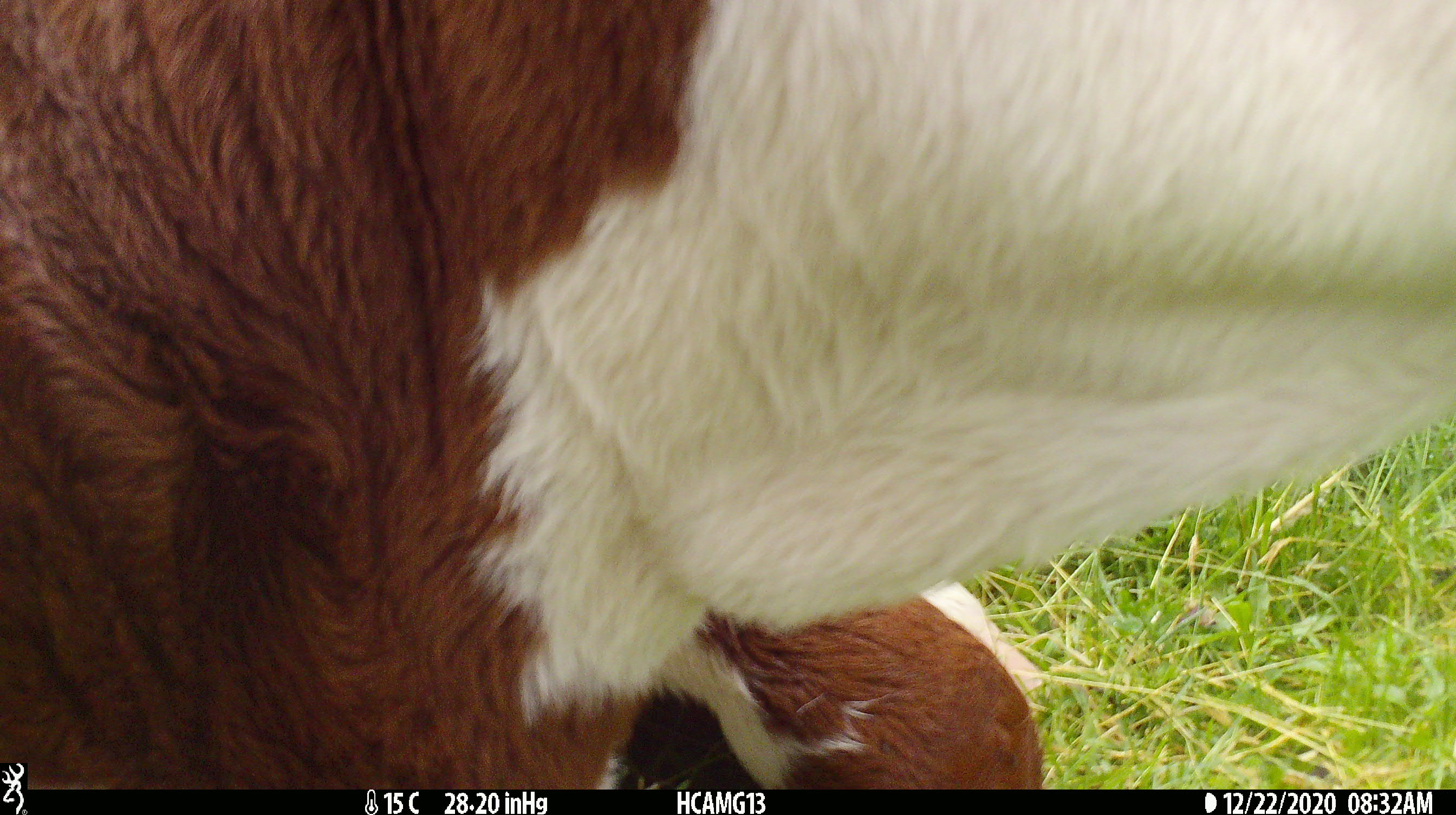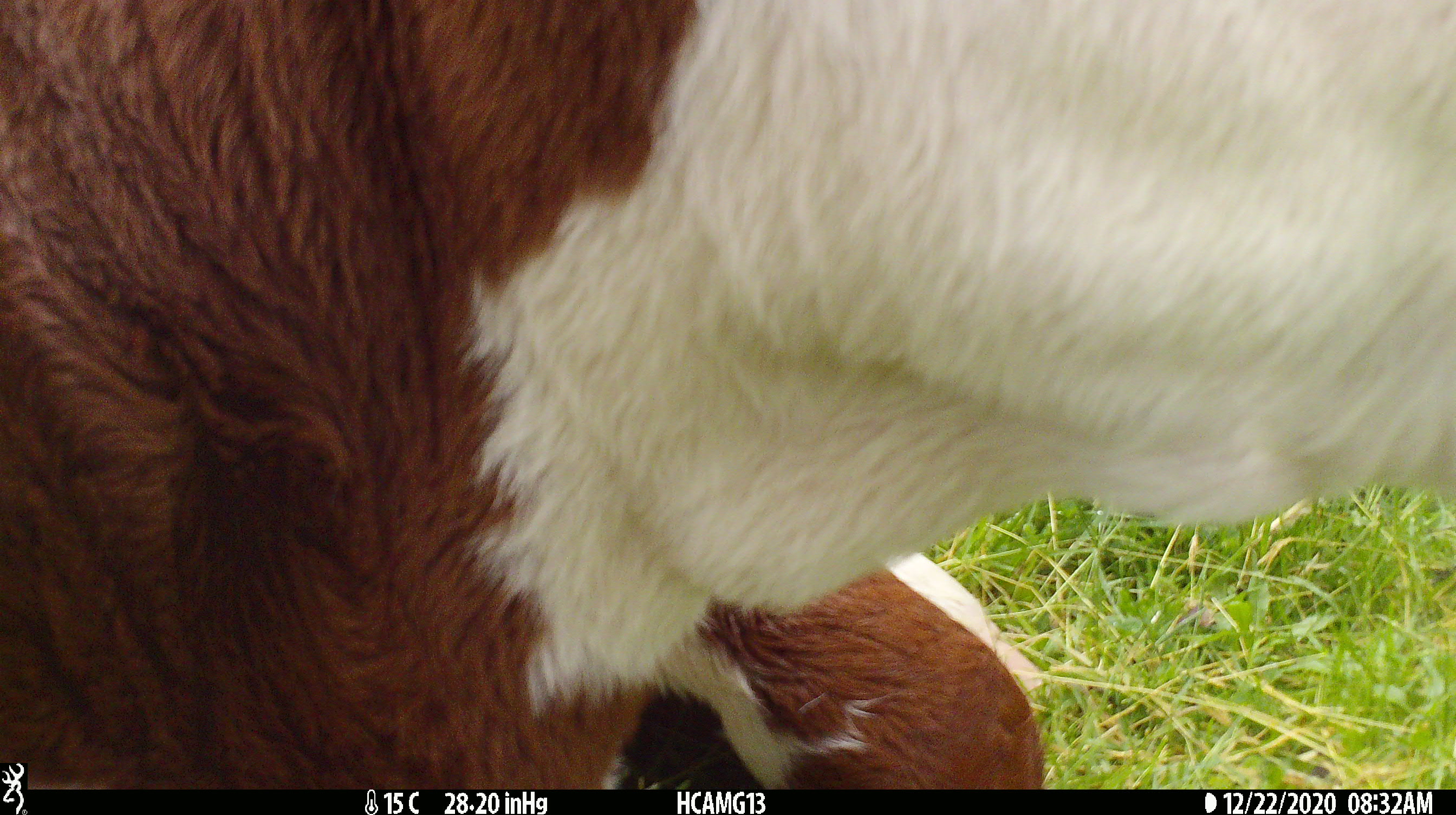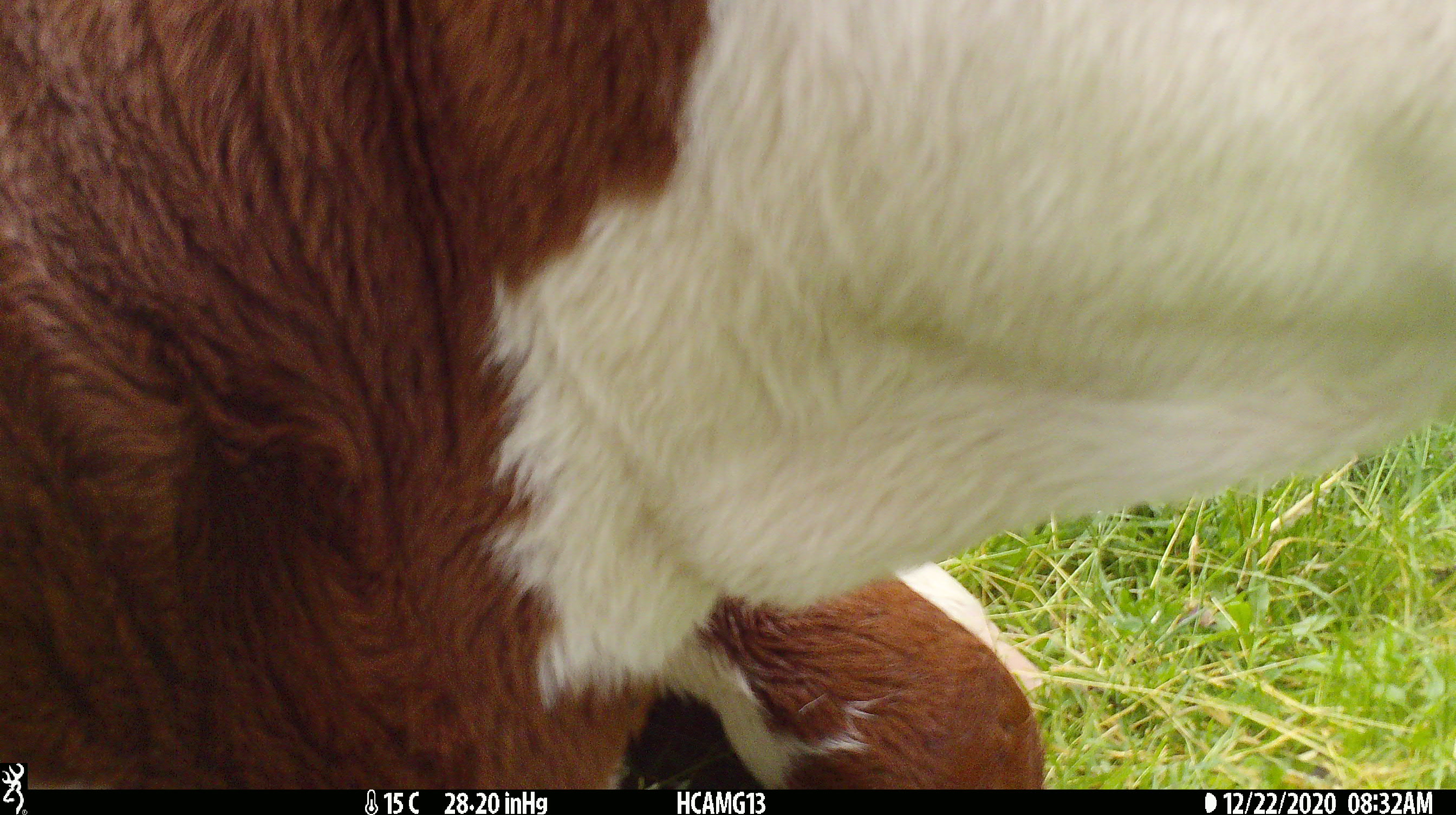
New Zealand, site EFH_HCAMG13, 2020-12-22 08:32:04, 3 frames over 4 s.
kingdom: Animalia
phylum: Chordata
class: Mammalia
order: Artiodactyla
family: Bovidae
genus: Bos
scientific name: Bos taurus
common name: domestic cow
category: cow